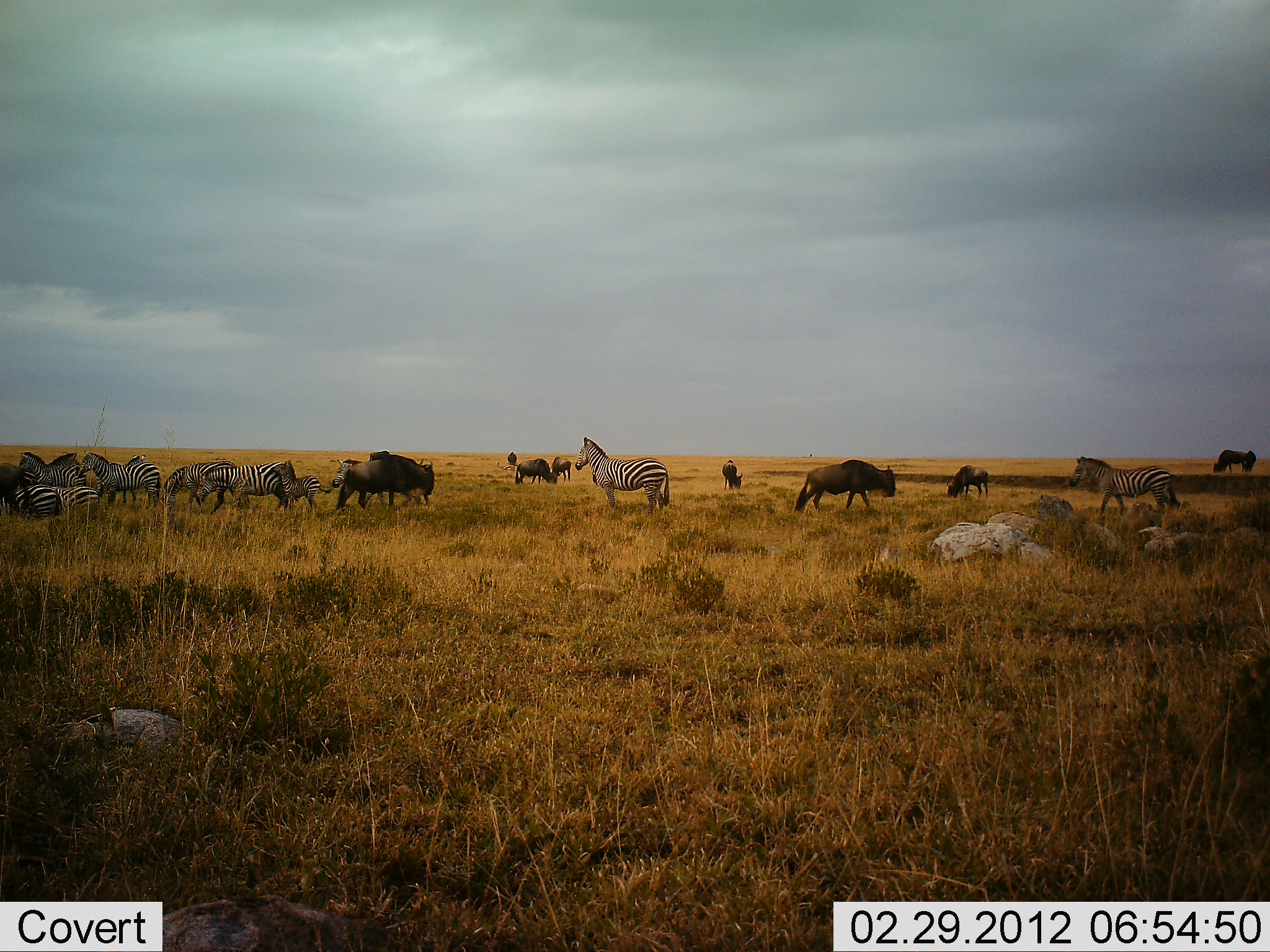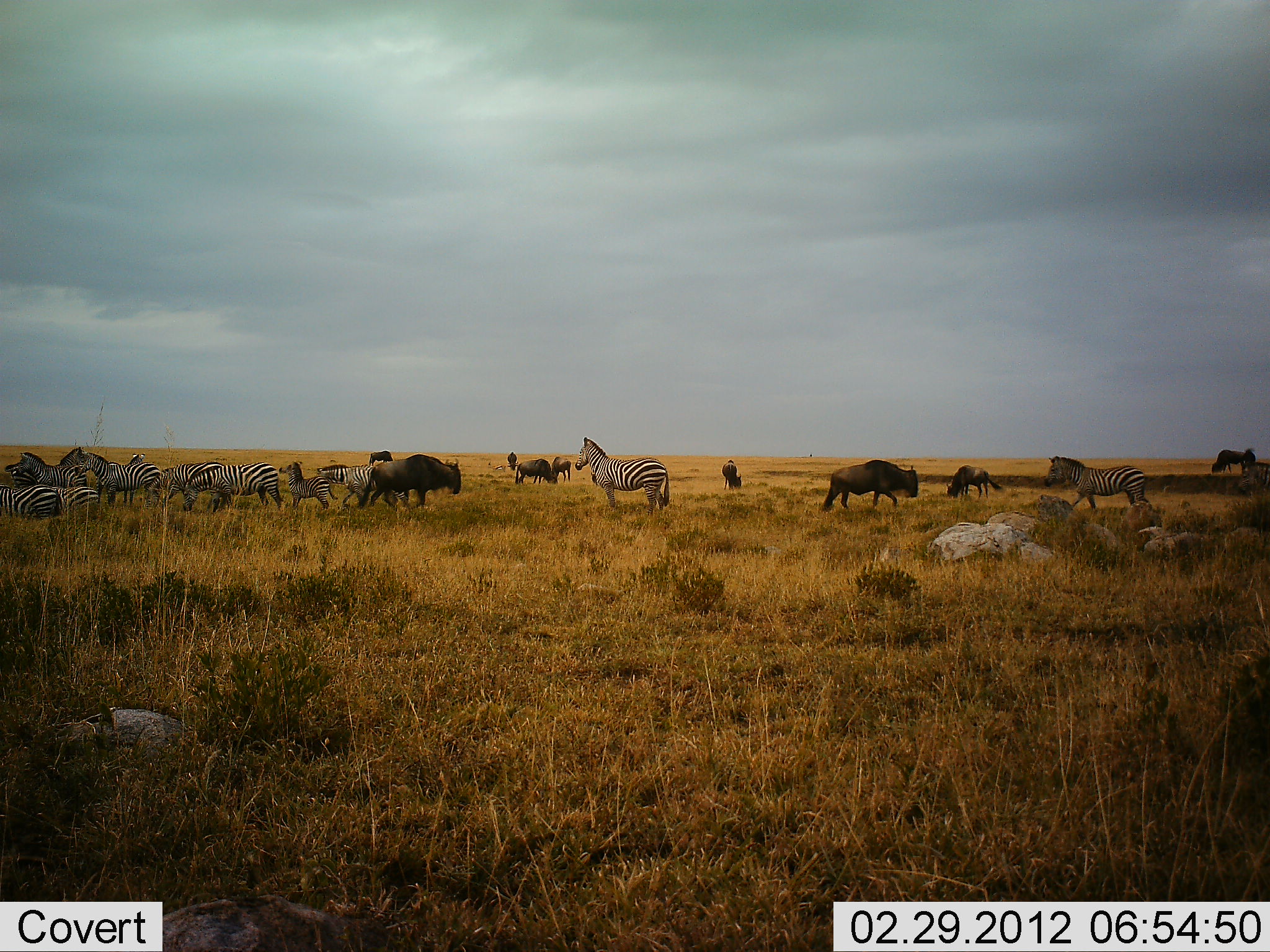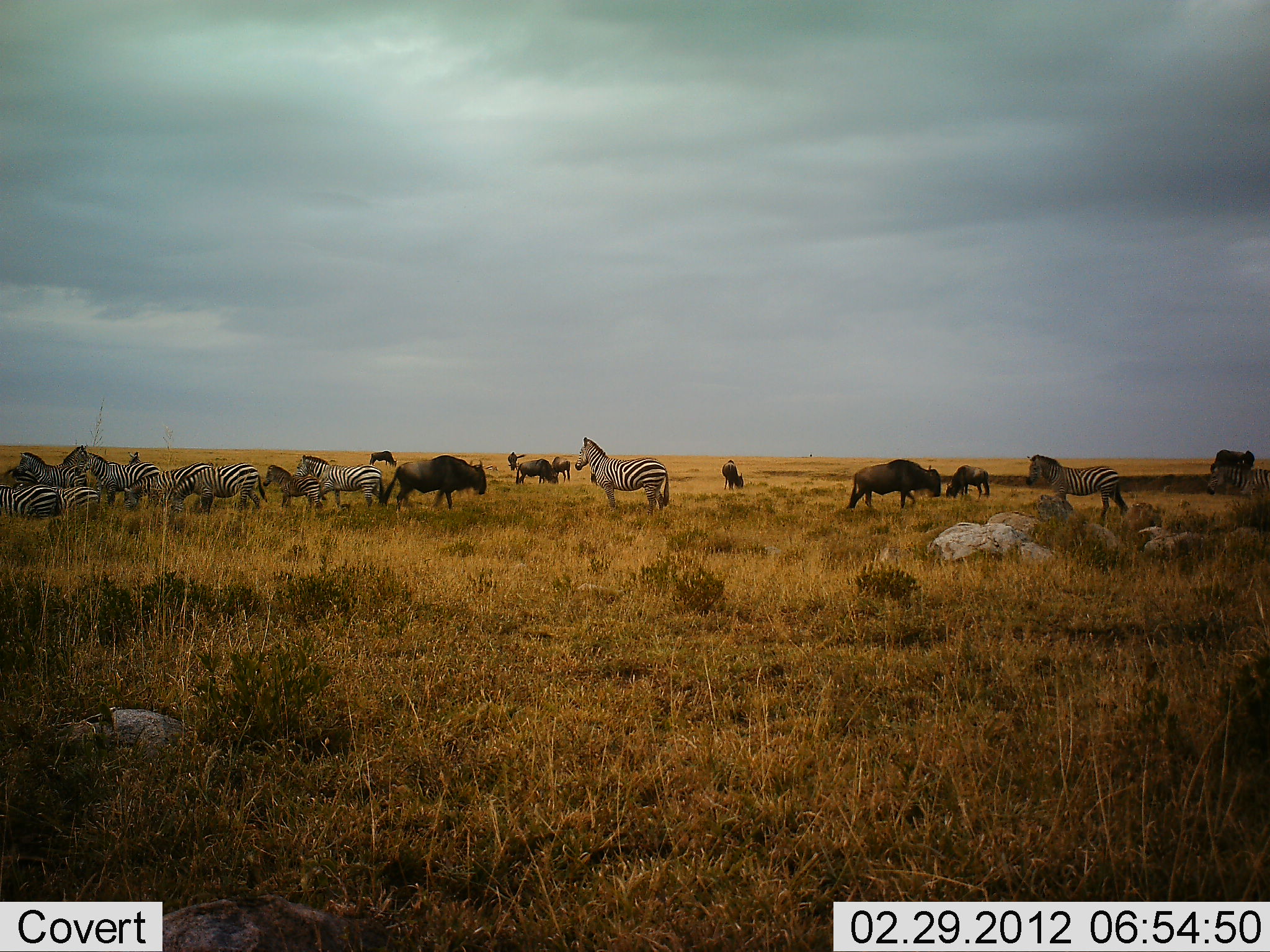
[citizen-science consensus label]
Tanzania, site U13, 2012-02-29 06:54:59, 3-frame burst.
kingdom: Animalia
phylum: Chordata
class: Mammalia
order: Artiodactyla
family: Bovidae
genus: Connochaetes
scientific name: Connochaetes taurinus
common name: blue wildebeest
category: wildebeest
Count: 8.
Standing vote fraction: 44%.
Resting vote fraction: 0%.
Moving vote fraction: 94%.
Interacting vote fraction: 6%.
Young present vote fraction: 12%.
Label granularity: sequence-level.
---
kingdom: Animalia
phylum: Chordata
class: Mammalia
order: Perissodactyla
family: Equidae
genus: Equus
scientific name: Equus quagga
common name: plains zebra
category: zebra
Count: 11-50.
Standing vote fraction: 83%.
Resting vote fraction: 6%.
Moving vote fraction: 67%.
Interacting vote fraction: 22%.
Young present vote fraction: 33%.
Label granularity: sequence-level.